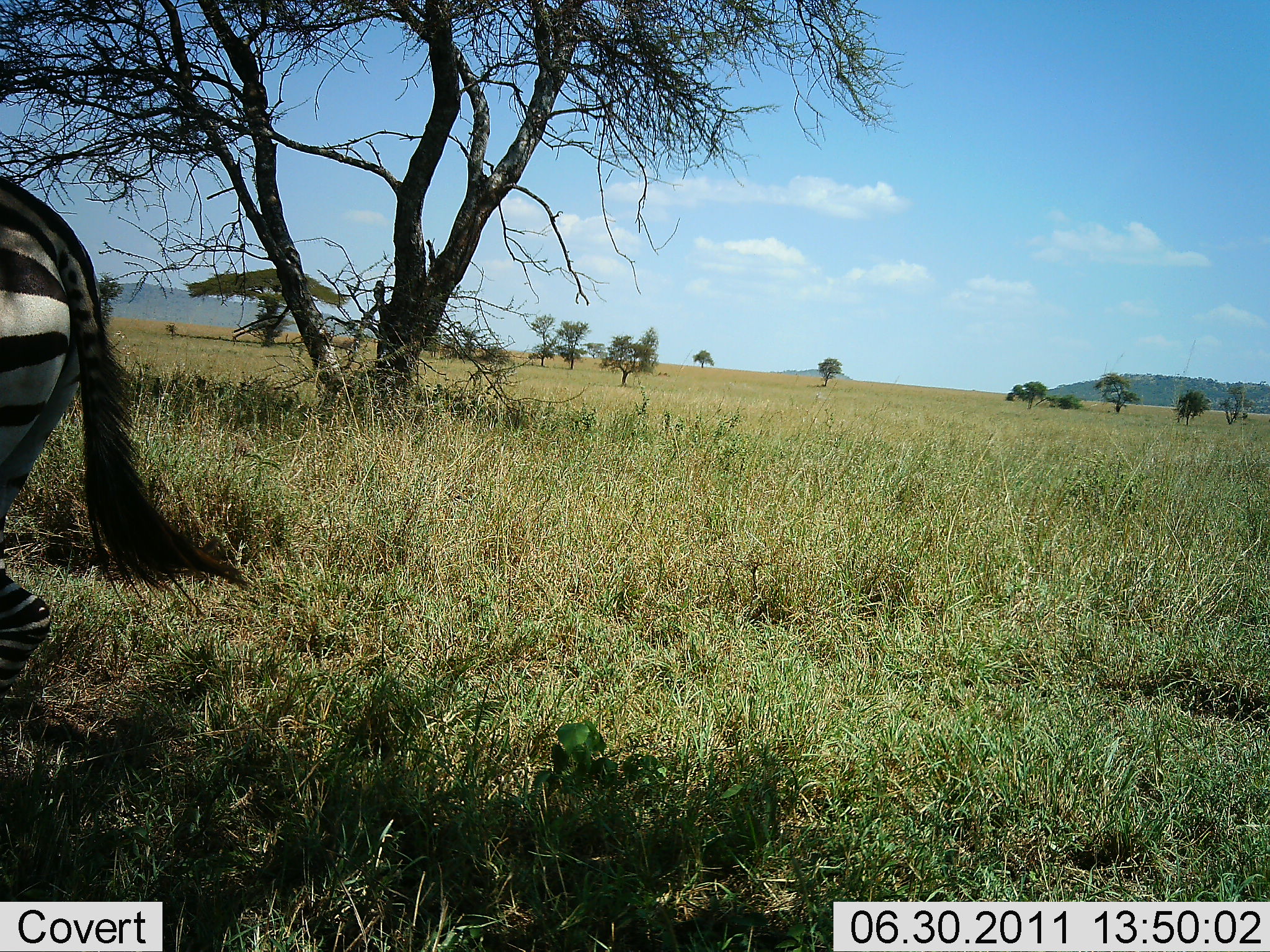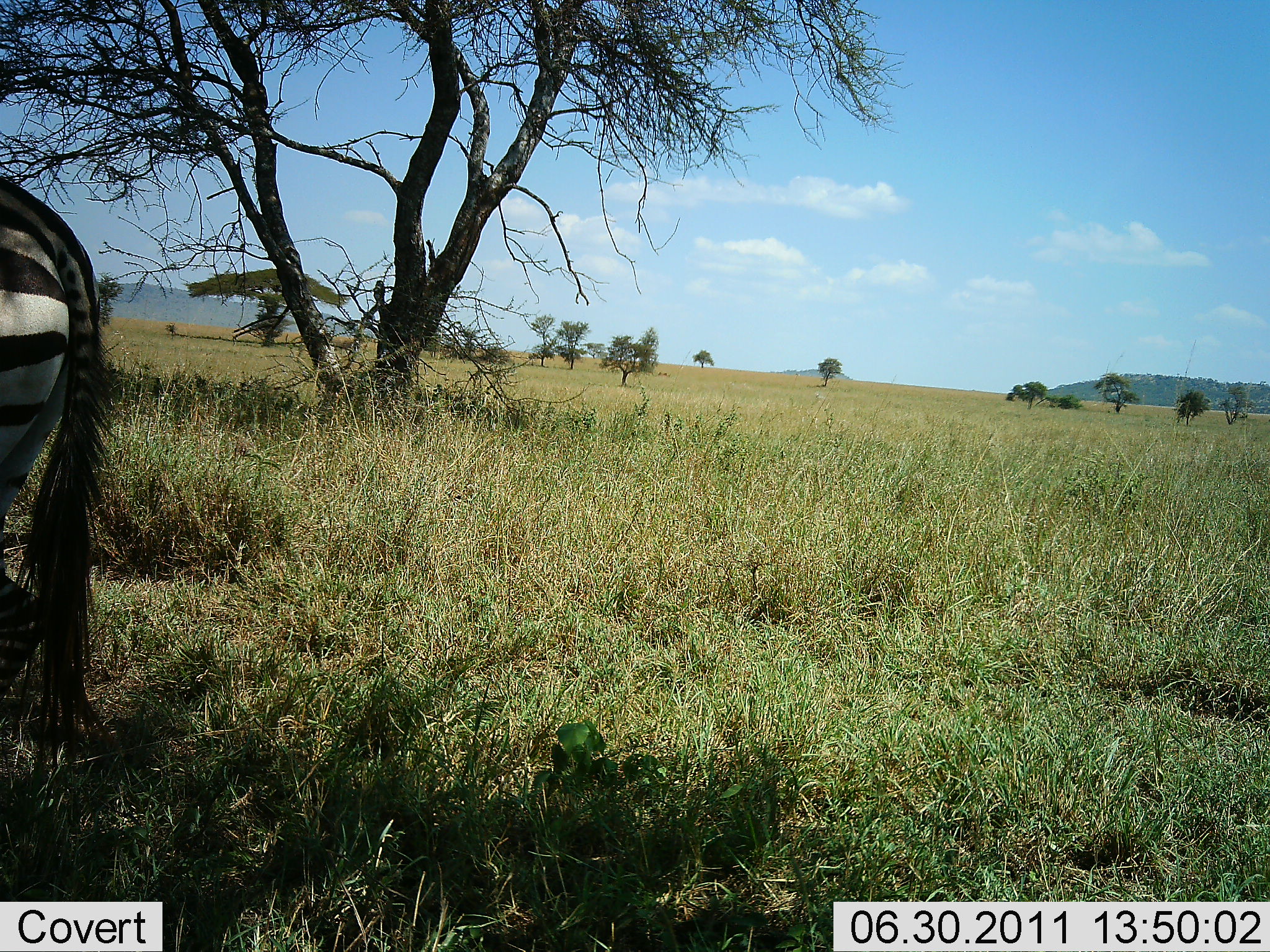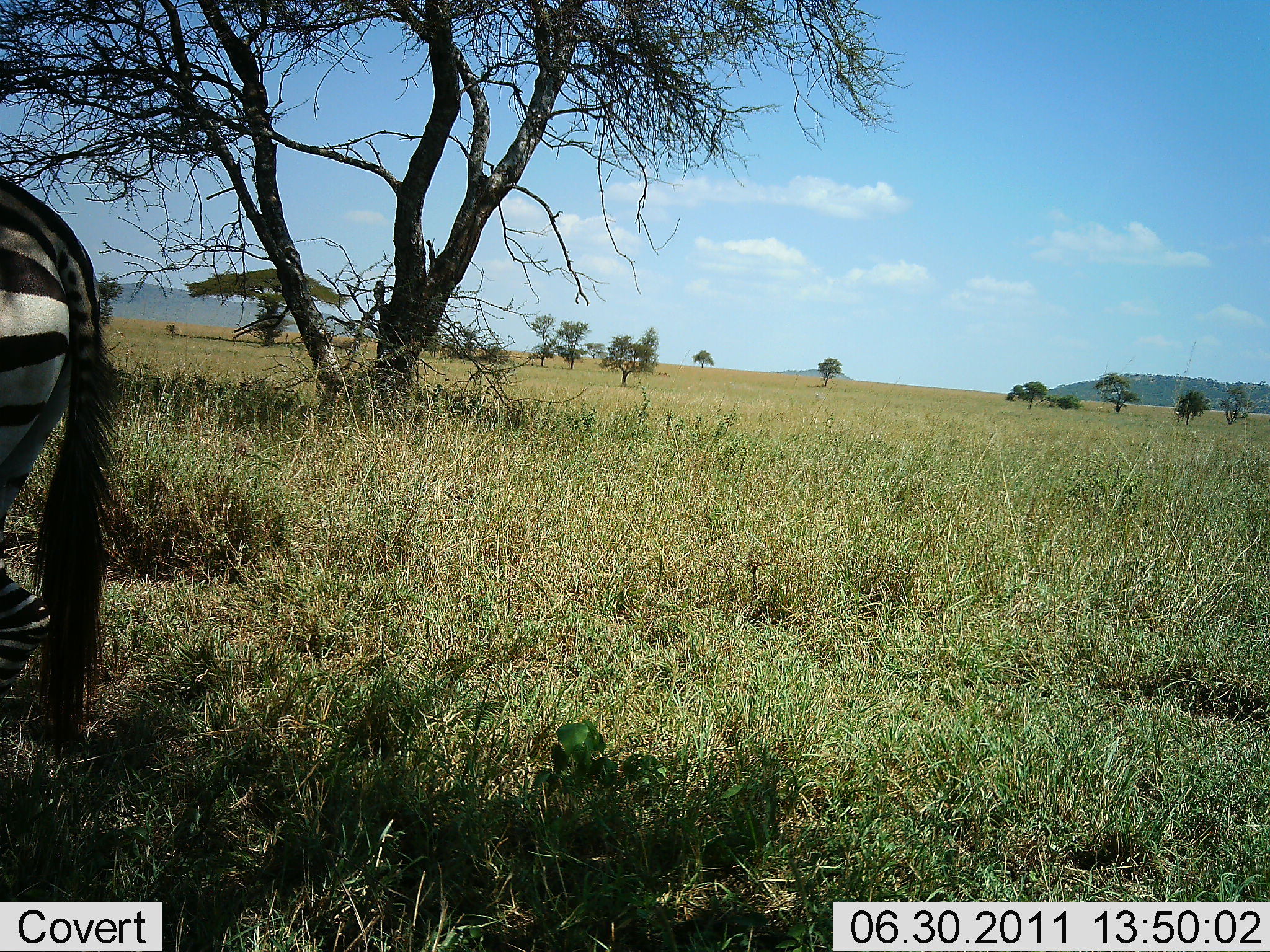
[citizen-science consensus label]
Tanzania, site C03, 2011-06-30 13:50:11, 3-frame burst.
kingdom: Animalia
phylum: Chordata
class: Mammalia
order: Perissodactyla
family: Equidae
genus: Equus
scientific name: Equus quagga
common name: plains zebra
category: zebra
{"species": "zebra (plains zebra) (Equus quagga)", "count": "1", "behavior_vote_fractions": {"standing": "87%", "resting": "0%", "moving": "20%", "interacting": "0%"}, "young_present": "0%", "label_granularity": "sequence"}